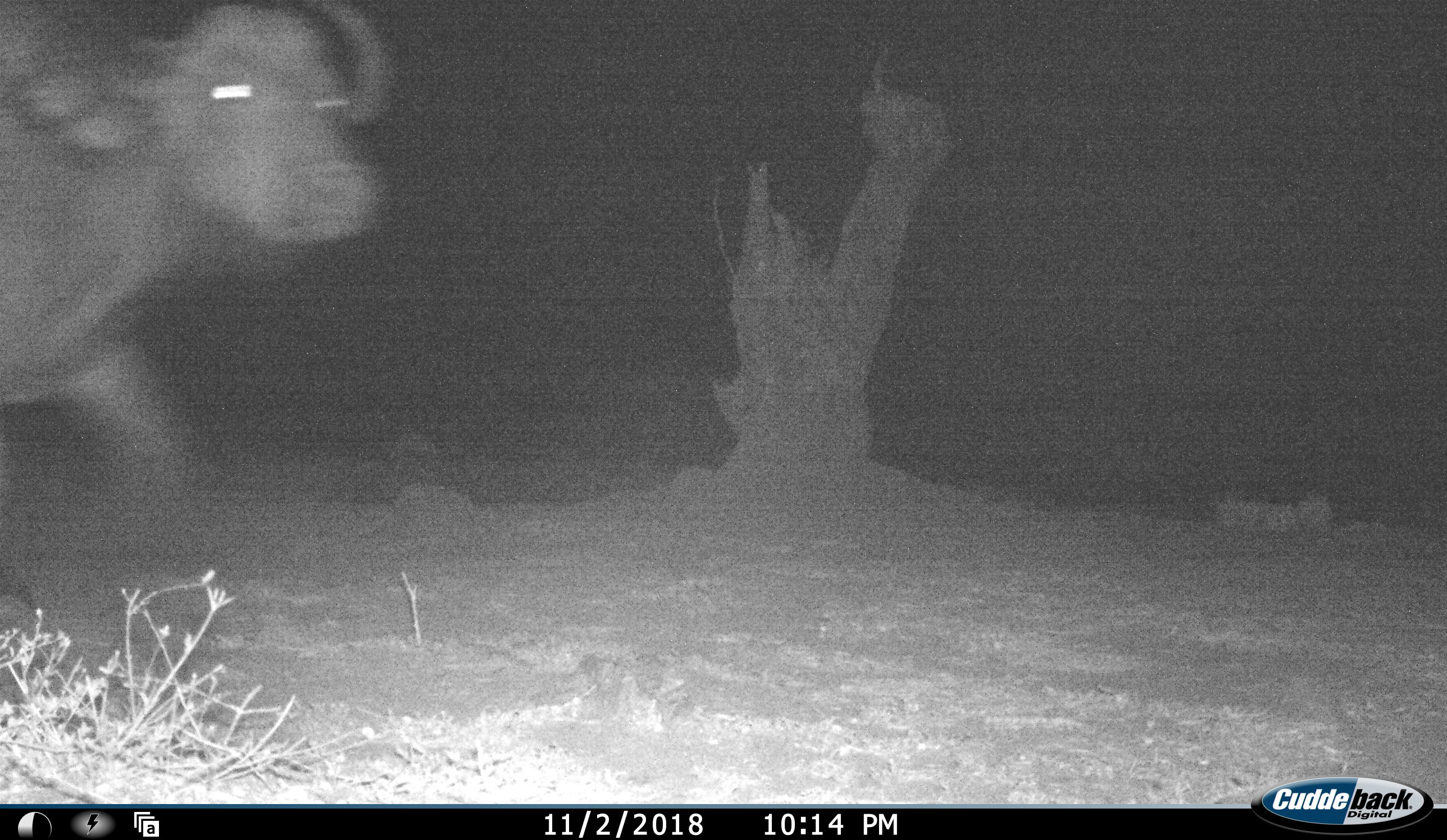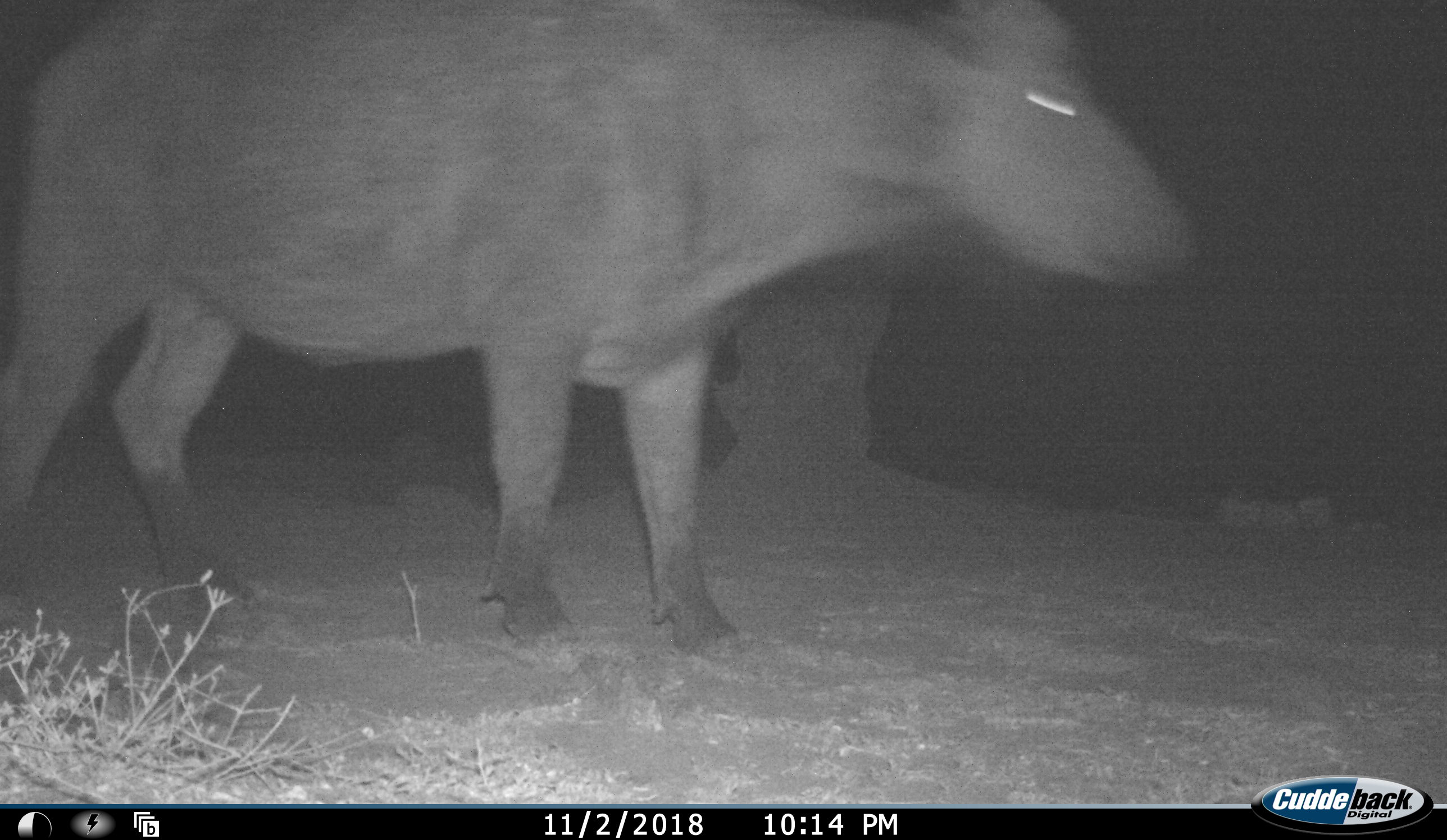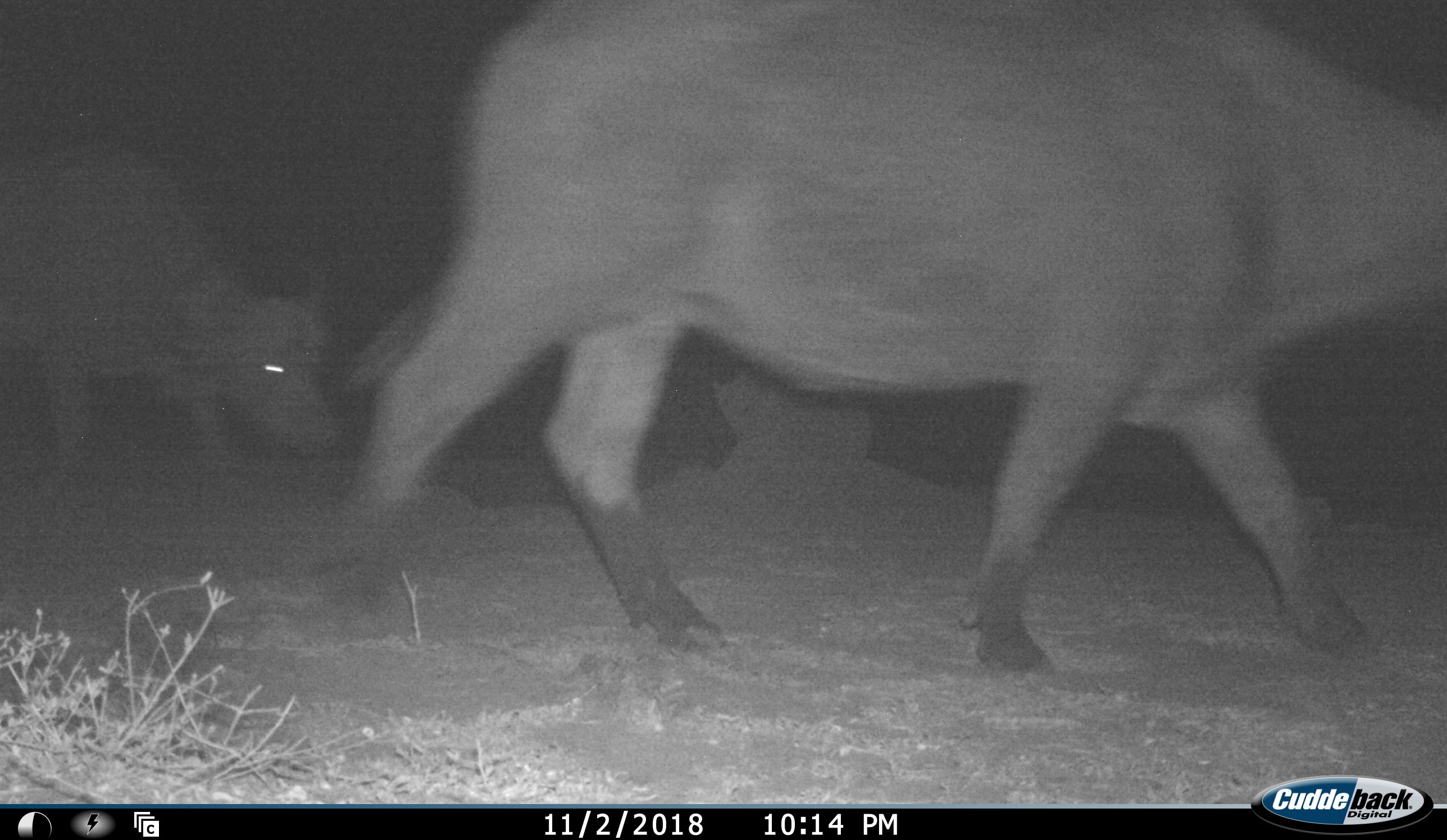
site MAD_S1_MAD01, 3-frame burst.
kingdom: Animalia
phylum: Chordata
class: Mammalia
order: Artiodactyla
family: Bovidae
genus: Syncerus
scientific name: Syncerus caffer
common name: african buffalo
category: buffalo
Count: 2.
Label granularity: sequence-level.